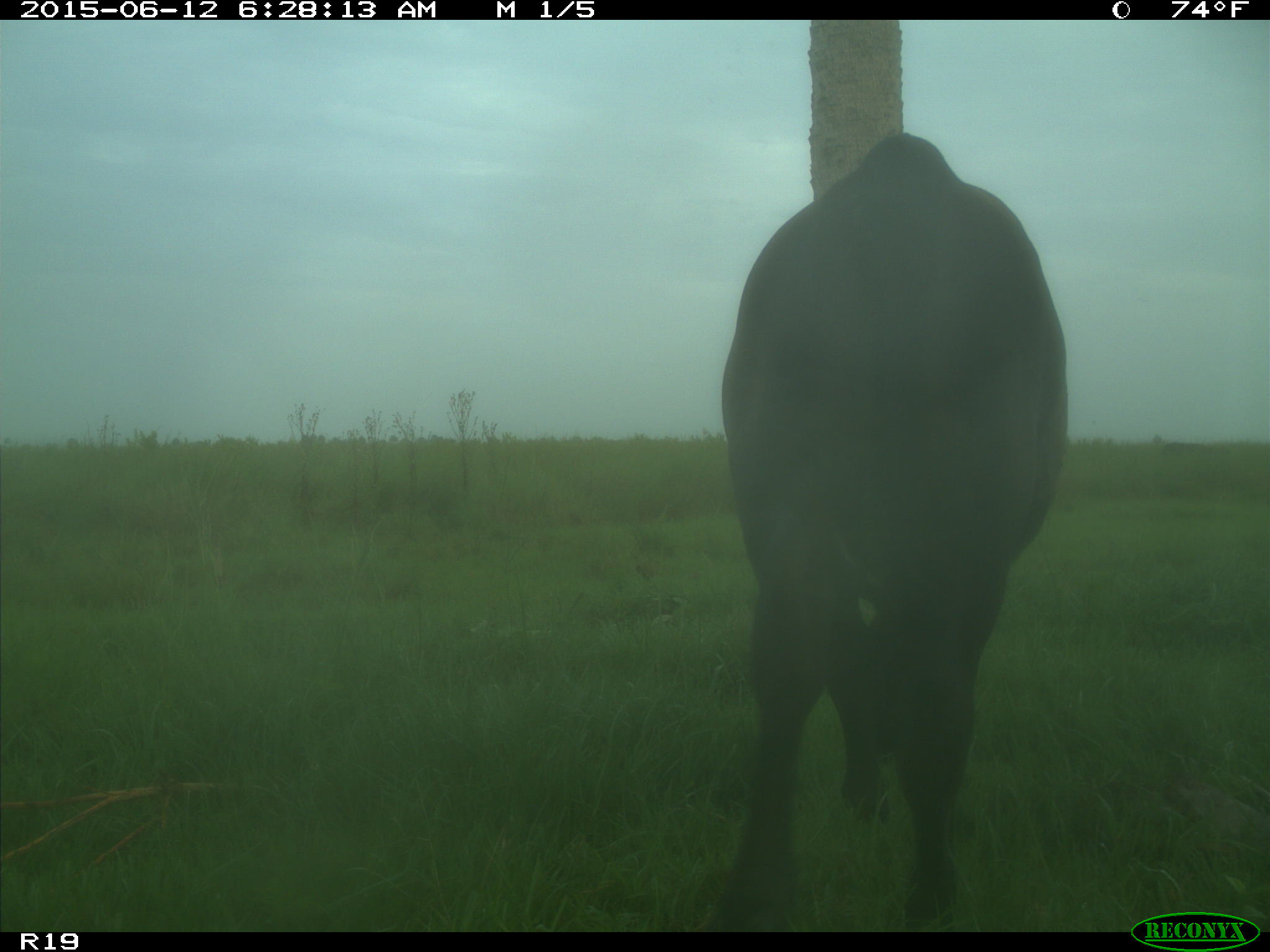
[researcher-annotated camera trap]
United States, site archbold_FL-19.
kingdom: Animalia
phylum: Chordata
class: Mammalia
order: Artiodactyla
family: Bovidae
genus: Bos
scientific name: Bos taurus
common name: domestic cow